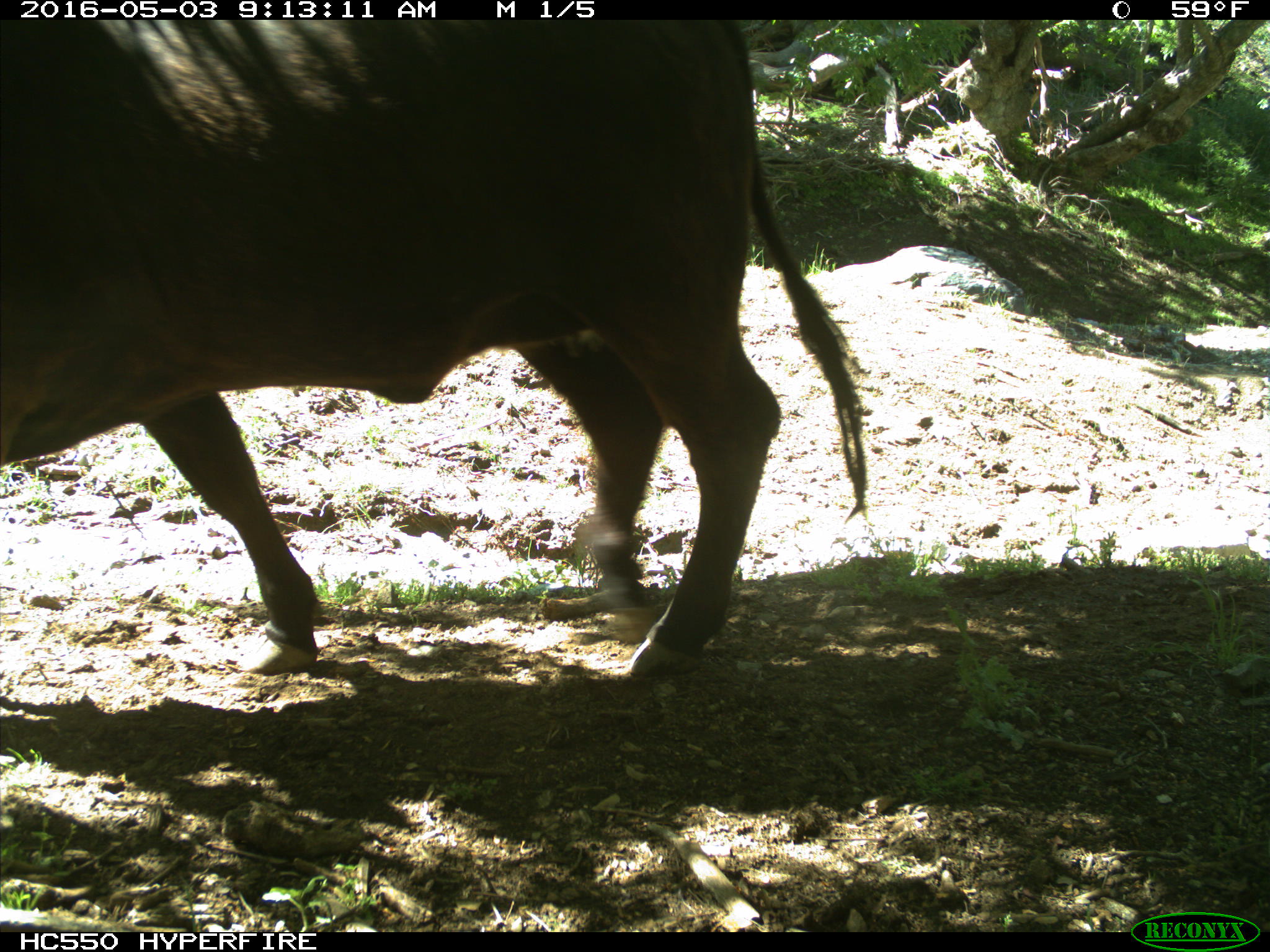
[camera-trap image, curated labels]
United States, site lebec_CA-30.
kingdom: Animalia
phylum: Chordata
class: Mammalia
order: Artiodactyla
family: Bovidae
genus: Bos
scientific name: Bos taurus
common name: domestic cow